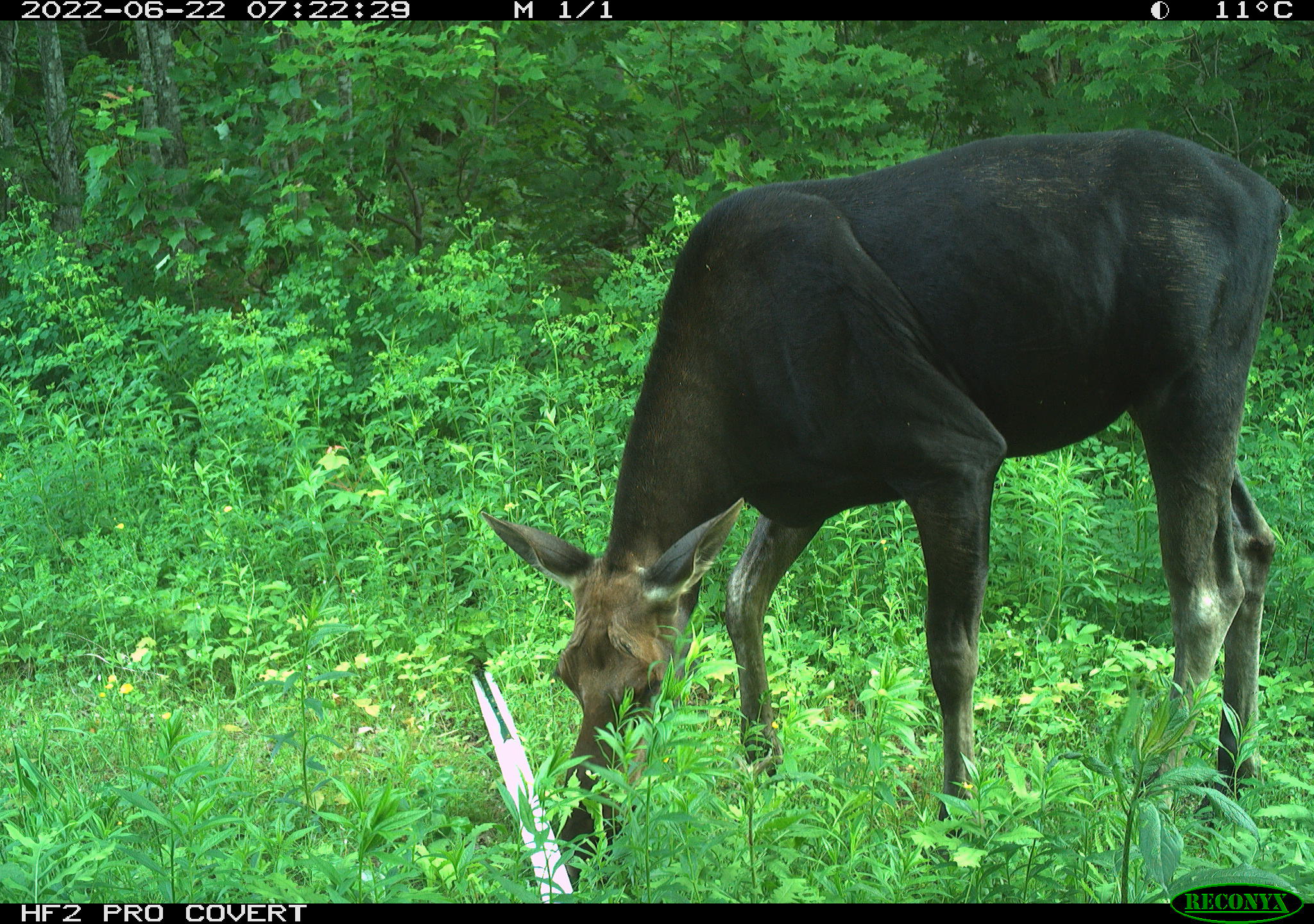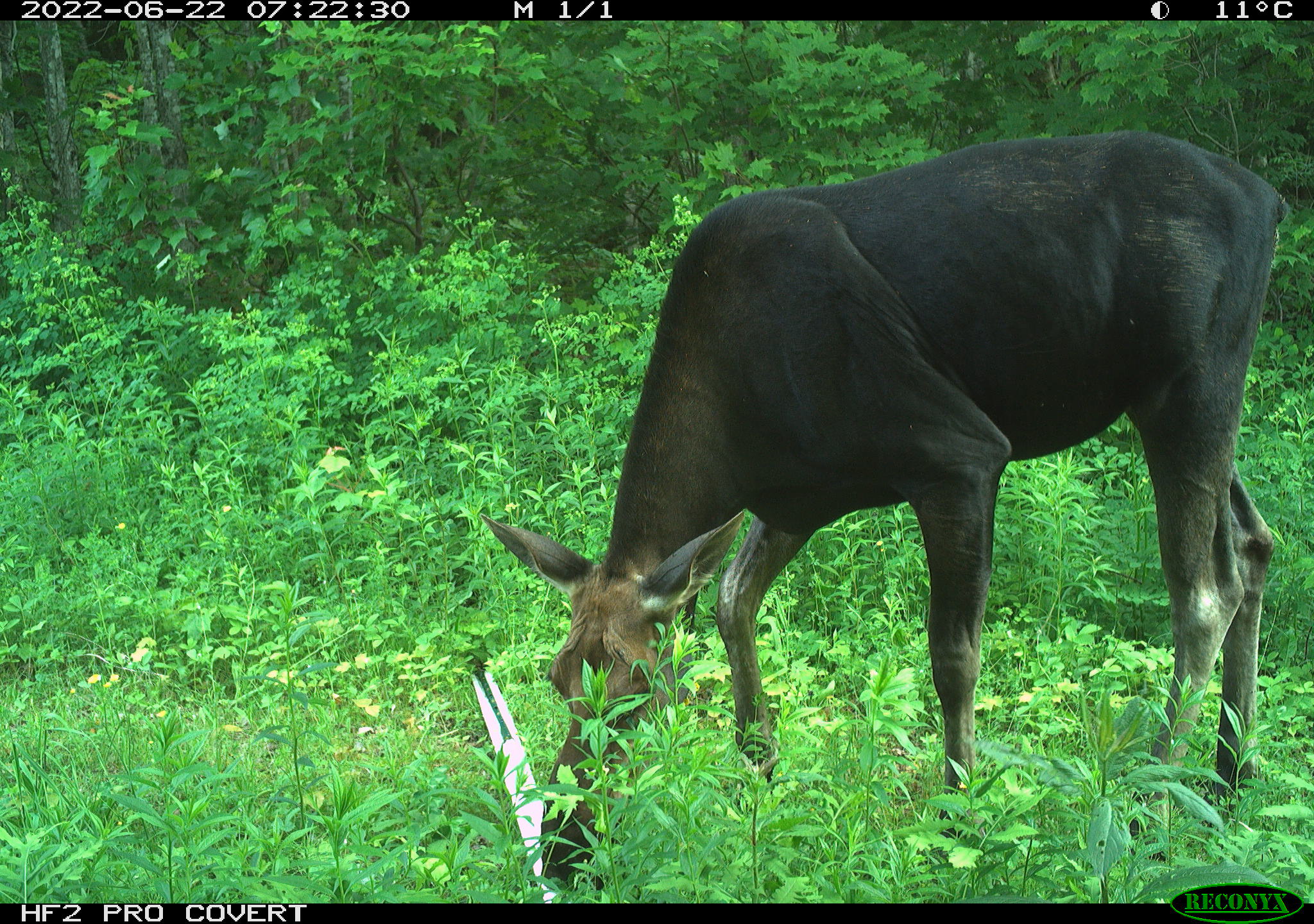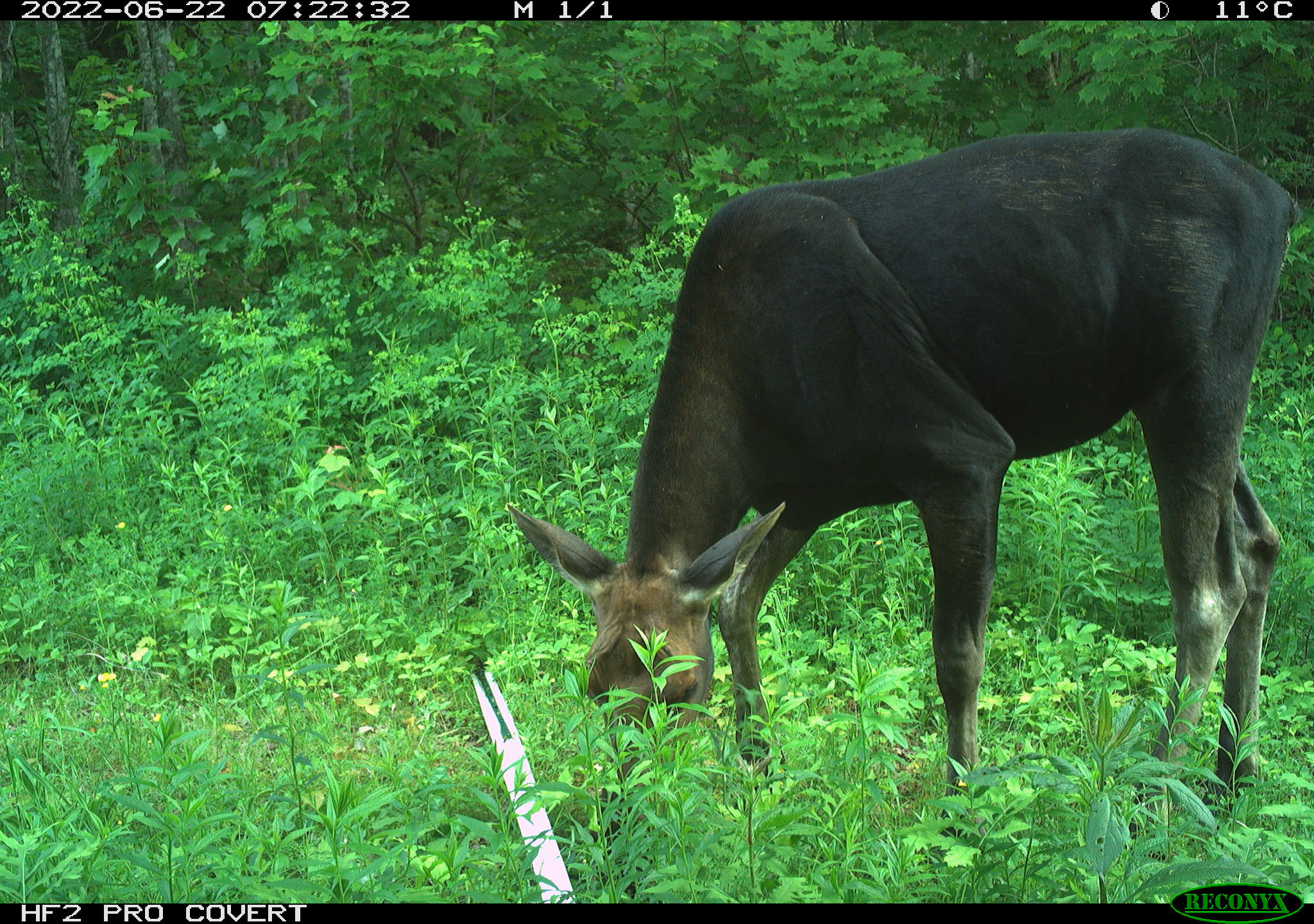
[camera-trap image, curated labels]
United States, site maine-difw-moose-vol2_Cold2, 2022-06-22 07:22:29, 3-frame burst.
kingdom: Animalia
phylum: Chordata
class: Mammalia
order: Artiodactyla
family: Cervidae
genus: Alces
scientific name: Alces alces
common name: moose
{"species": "moose (Alces alces)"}